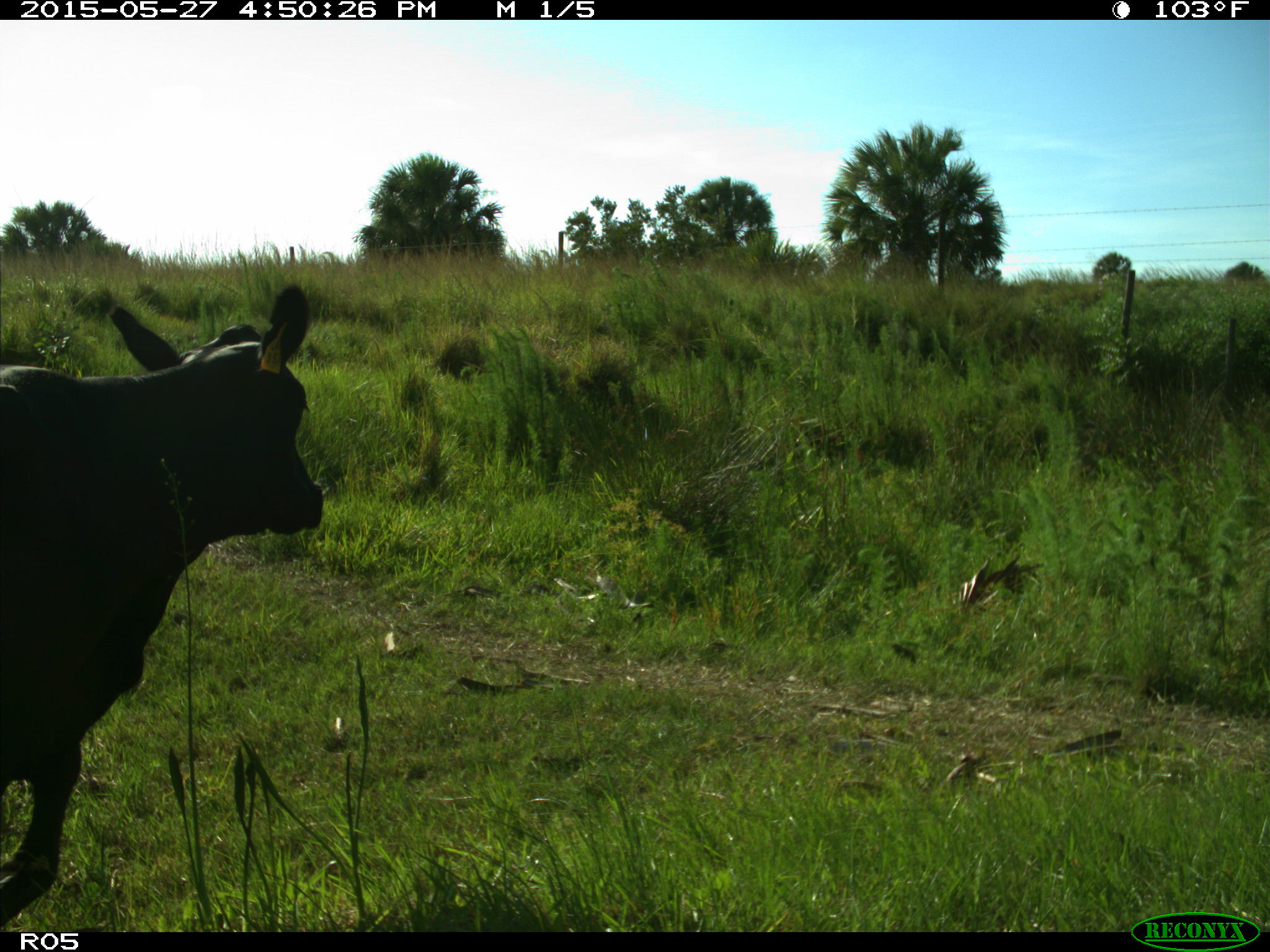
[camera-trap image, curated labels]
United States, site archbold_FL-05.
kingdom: Animalia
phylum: Chordata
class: Mammalia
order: Artiodactyla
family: Bovidae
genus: Bos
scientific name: Bos taurus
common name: domestic cow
Bos taurus (domestic cow).